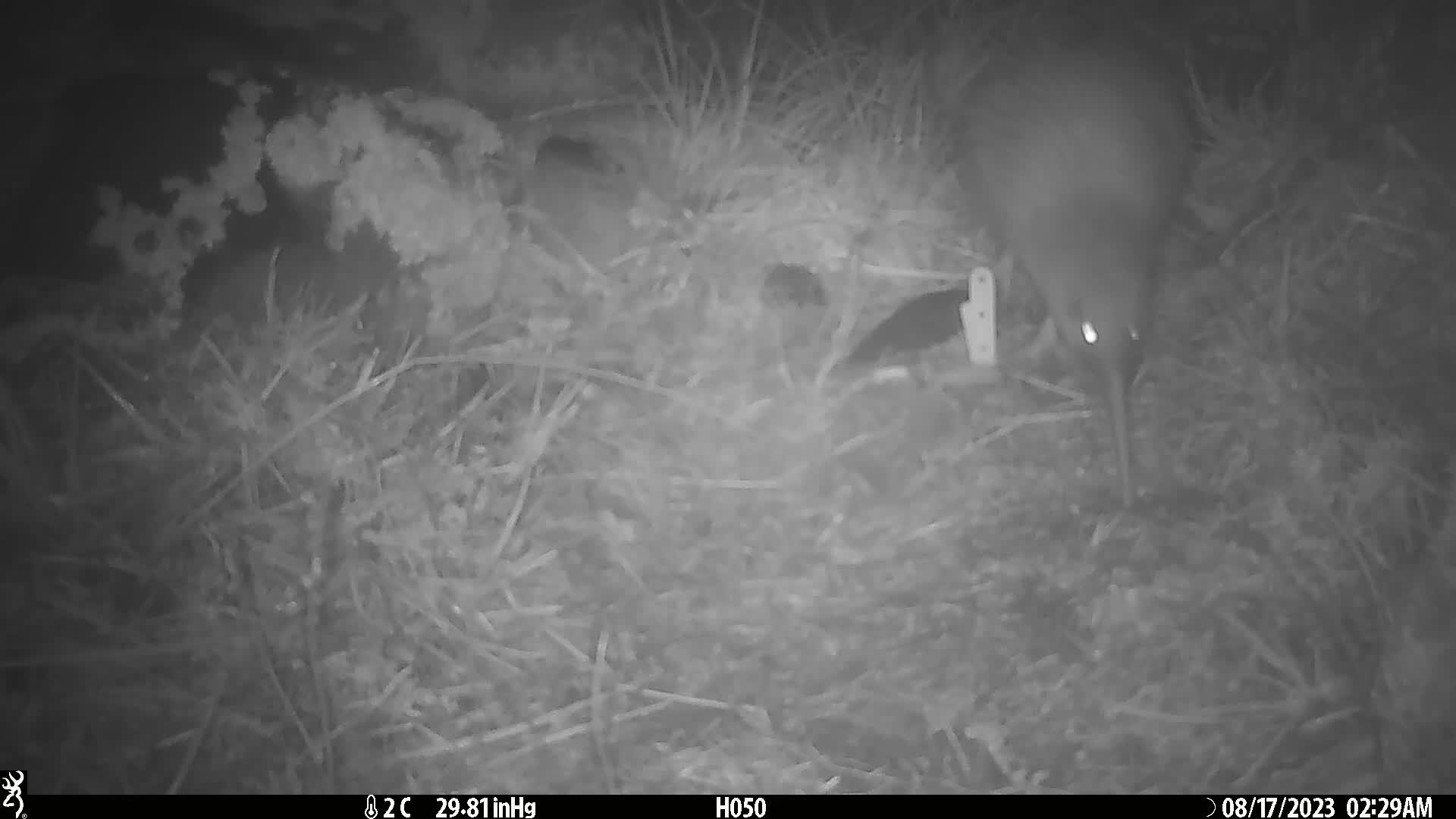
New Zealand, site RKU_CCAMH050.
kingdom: Animalia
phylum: Chordata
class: Aves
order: Apterygiformes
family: Apterygidae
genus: Apteryx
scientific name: Apteryx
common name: kiwi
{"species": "kiwi (Apteryx)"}